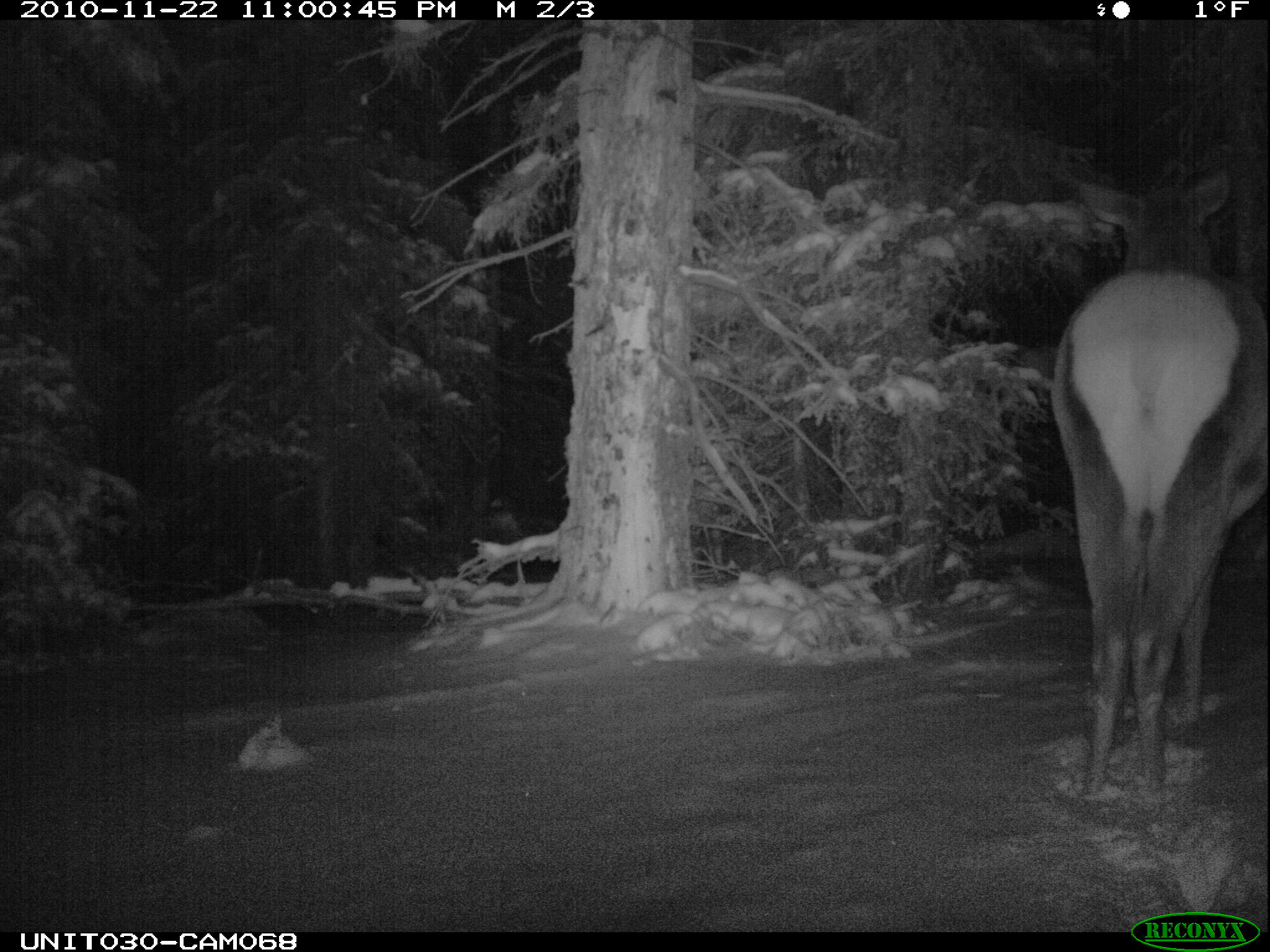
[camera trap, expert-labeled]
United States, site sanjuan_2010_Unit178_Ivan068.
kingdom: Animalia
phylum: Chordata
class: Mammalia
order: Artiodactyla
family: Cervidae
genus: Cervus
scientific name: Cervus elaphus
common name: red deer